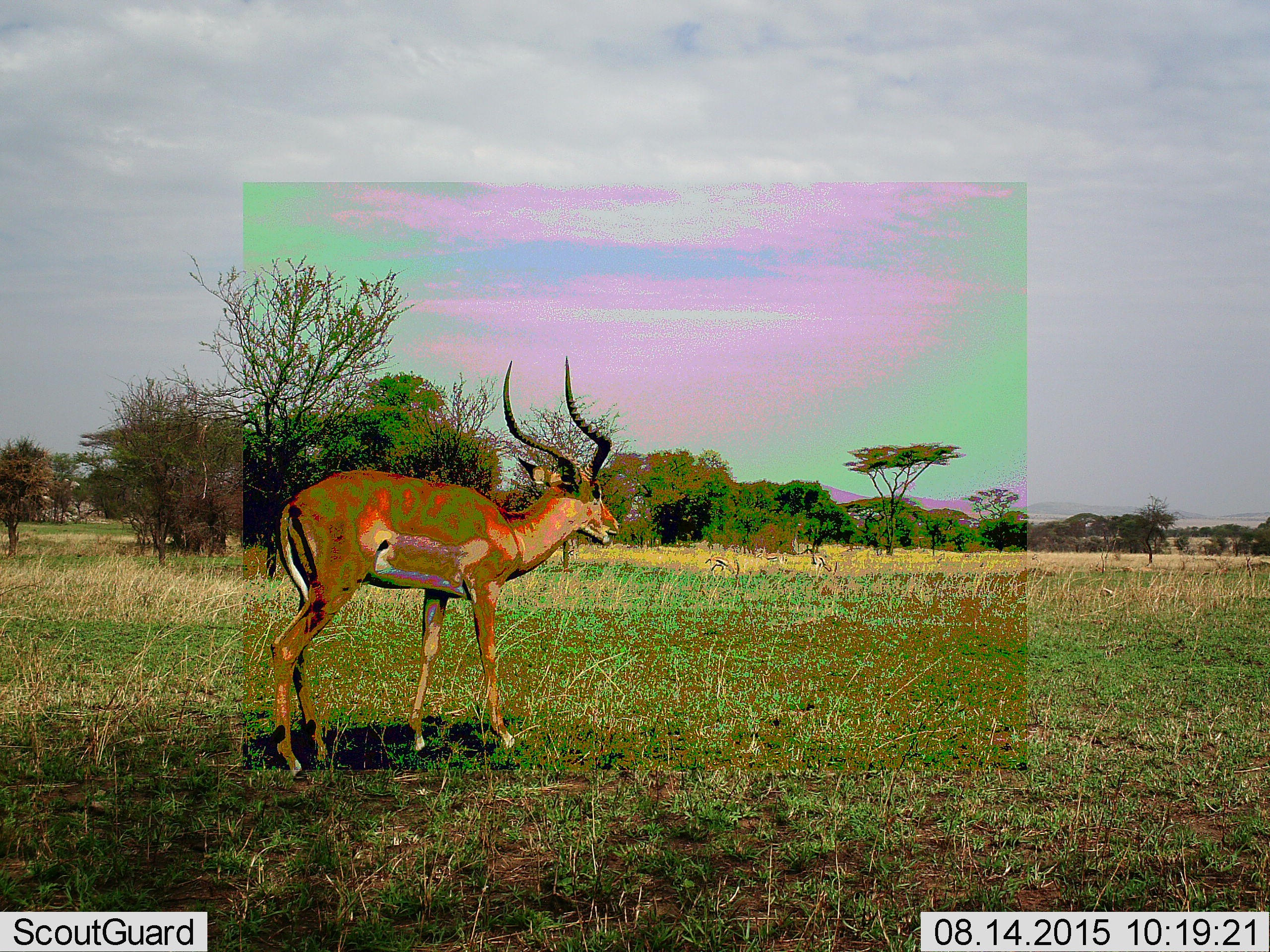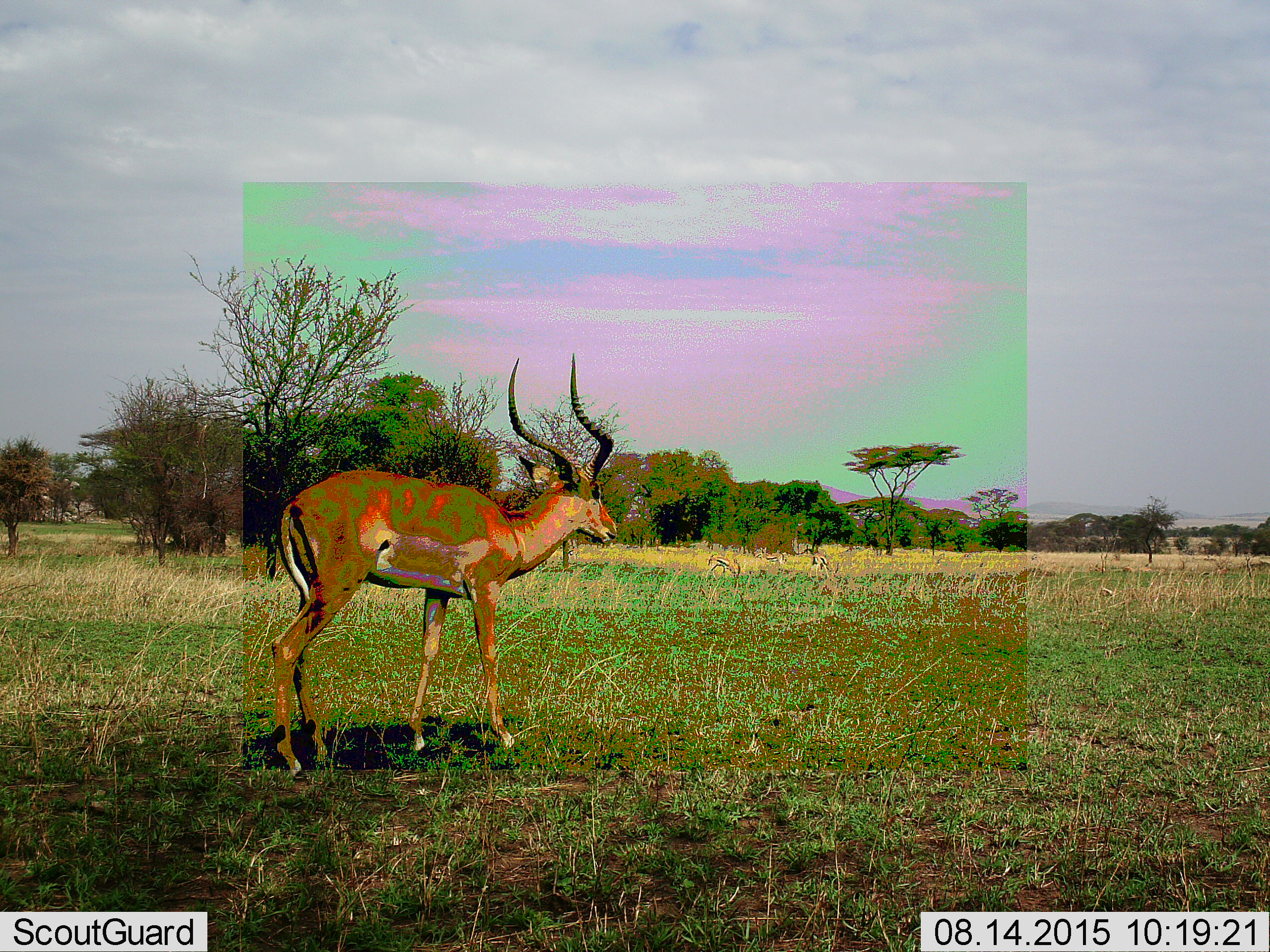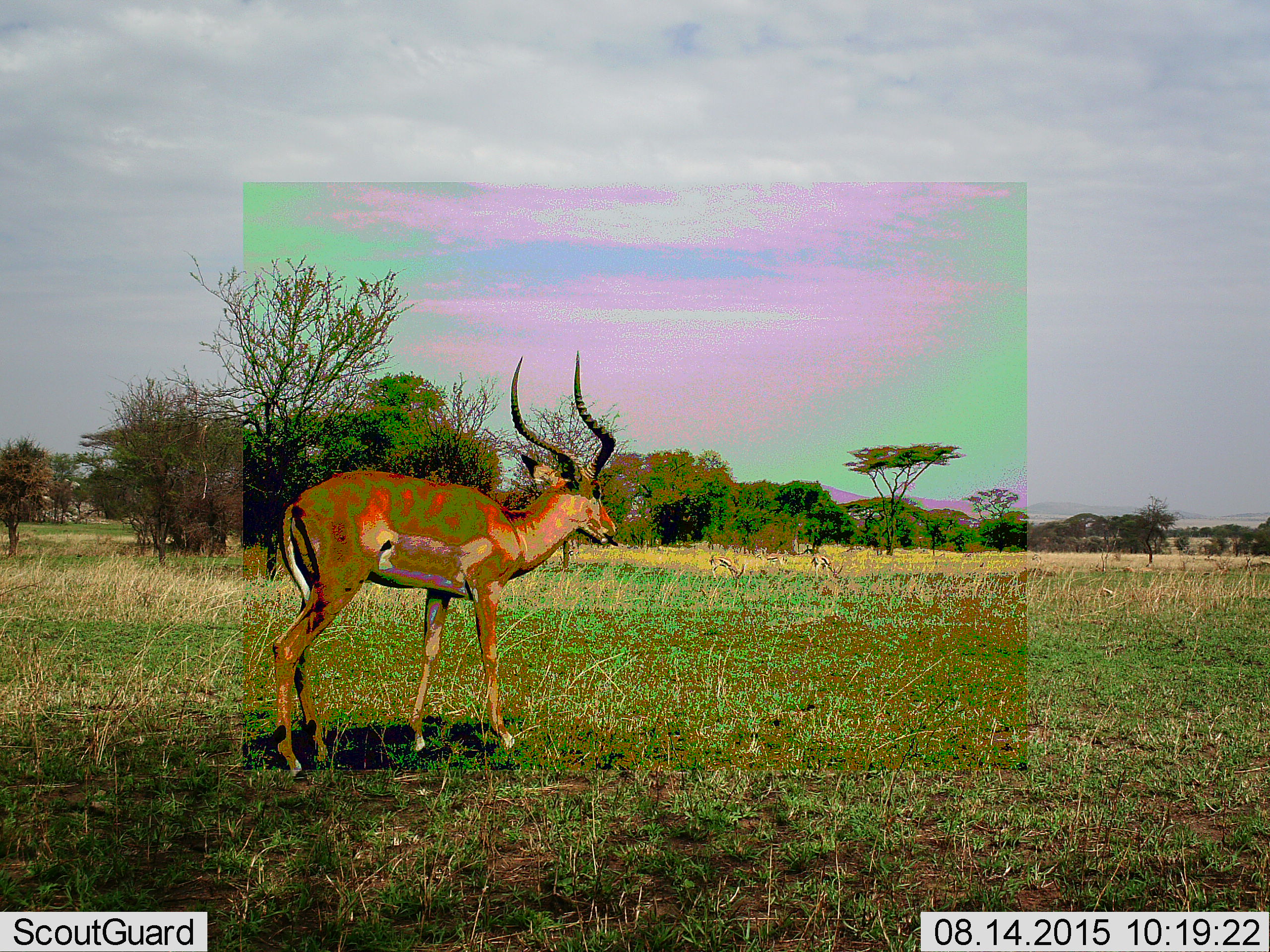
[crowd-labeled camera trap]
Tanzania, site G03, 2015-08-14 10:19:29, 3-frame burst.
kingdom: Animalia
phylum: Chordata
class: Mammalia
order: Artiodactyla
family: Bovidae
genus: Aepyceros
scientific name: Aepyceros melampus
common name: impala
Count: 1.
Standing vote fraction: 69%.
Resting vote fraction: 0%.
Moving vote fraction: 15%.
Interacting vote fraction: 0%.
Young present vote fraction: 0%.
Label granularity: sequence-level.